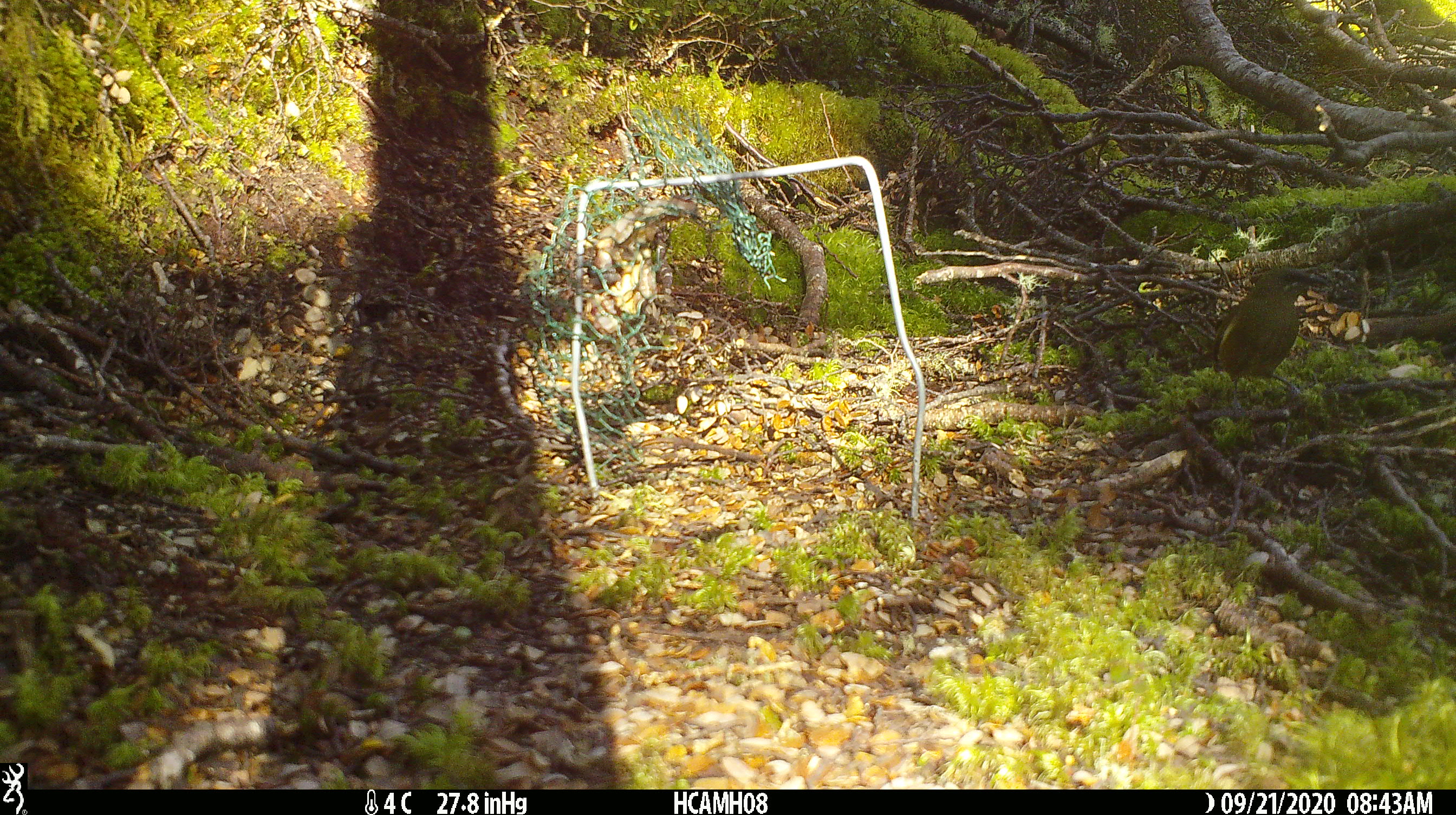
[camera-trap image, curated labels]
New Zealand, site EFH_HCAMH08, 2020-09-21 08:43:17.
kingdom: Animalia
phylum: Chordata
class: Aves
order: Passeriformes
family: Meliphagidae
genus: Anthornis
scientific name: Anthornis melanura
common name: new zealand bellbird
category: bellbird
Bellbird (new zealand bellbird) (Anthornis melanura).